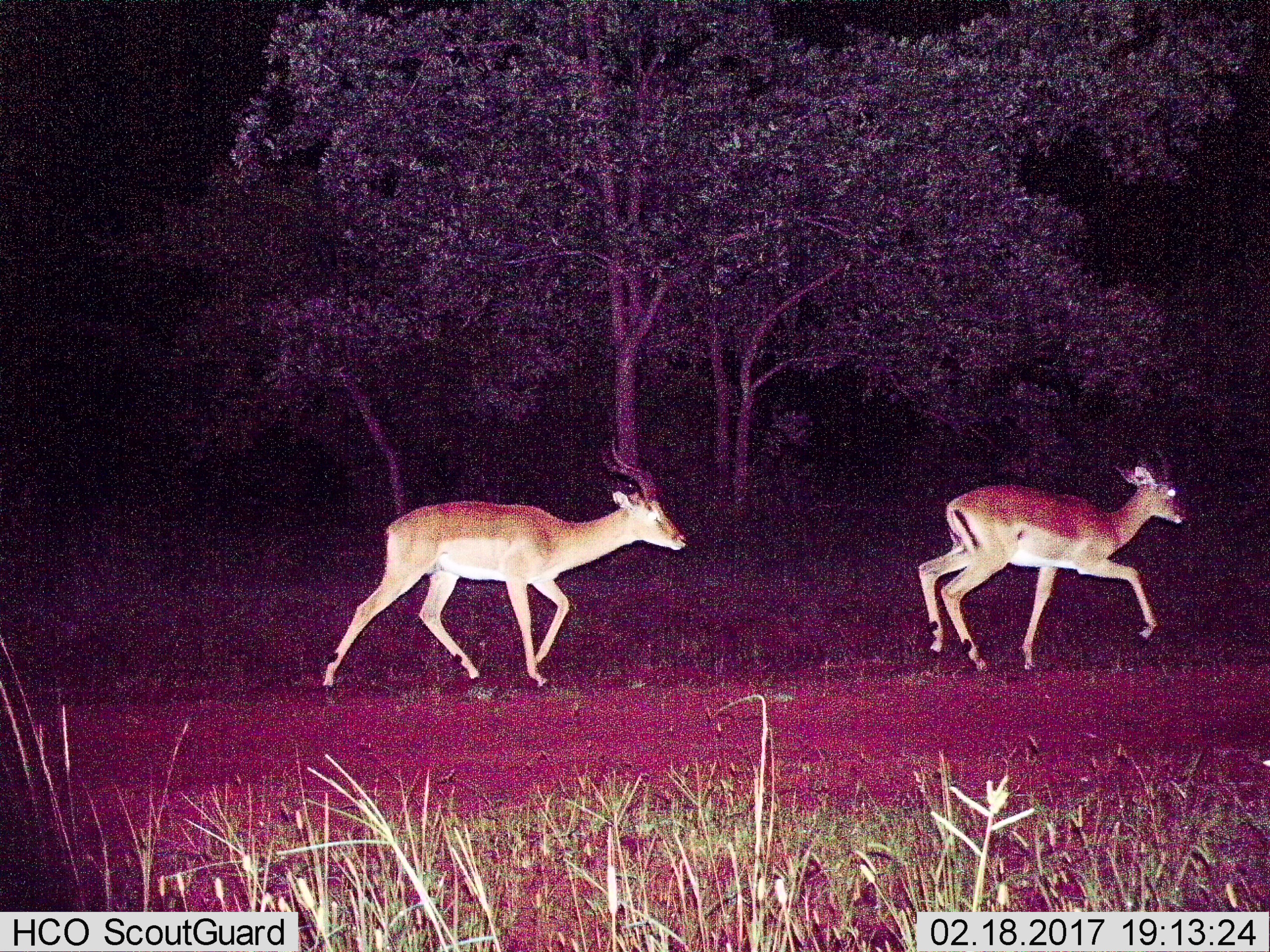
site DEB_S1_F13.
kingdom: Animalia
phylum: Chordata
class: Mammalia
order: Artiodactyla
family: Bovidae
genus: Aepyceros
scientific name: Aepyceros melampus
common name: impala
Impala (Aepyceros melampus), count 2. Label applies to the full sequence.